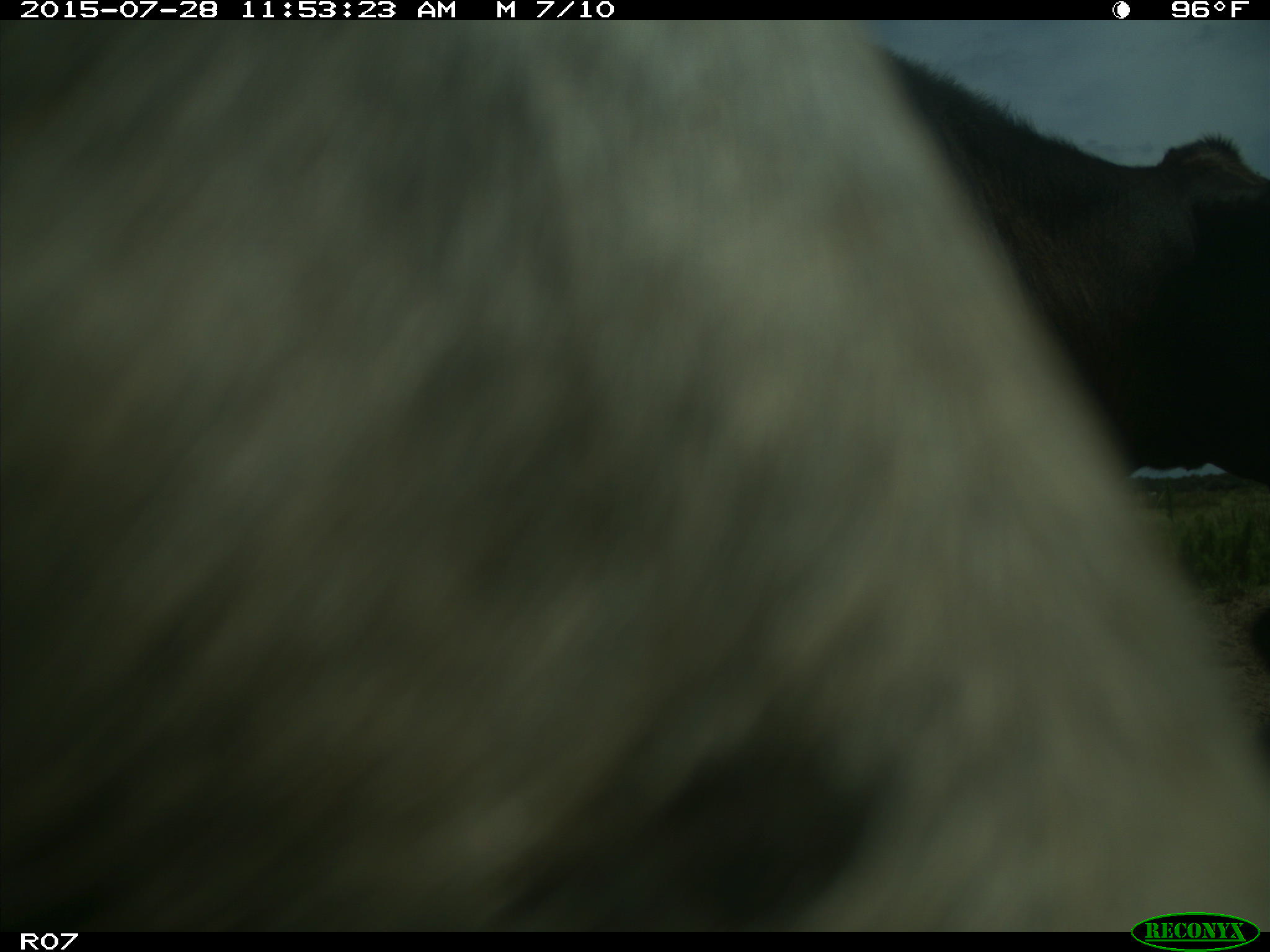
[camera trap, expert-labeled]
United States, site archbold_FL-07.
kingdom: Animalia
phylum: Chordata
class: Mammalia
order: Artiodactyla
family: Bovidae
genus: Bos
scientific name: Bos taurus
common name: domestic cow